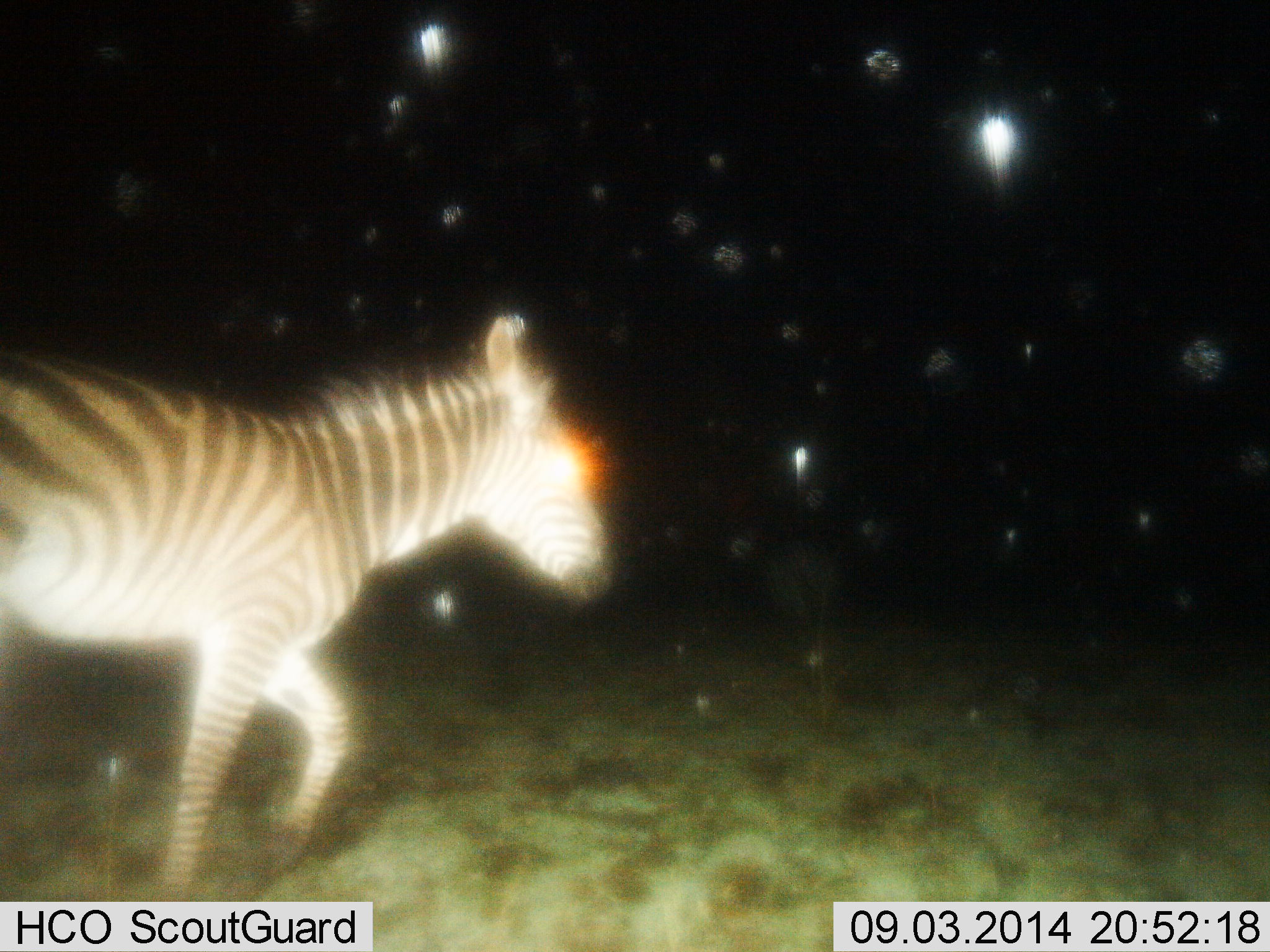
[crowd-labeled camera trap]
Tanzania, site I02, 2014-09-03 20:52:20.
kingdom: Animalia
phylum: Chordata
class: Mammalia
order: Perissodactyla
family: Equidae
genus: Equus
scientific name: Equus quagga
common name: plains zebra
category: zebra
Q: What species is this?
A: Zebra (plains zebra) (Equus quagga).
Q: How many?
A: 1.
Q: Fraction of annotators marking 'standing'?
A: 20%.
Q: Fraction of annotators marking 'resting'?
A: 0%.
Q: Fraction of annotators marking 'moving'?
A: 80%.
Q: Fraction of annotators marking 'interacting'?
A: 0%.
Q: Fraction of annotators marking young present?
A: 0%.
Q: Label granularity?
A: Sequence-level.